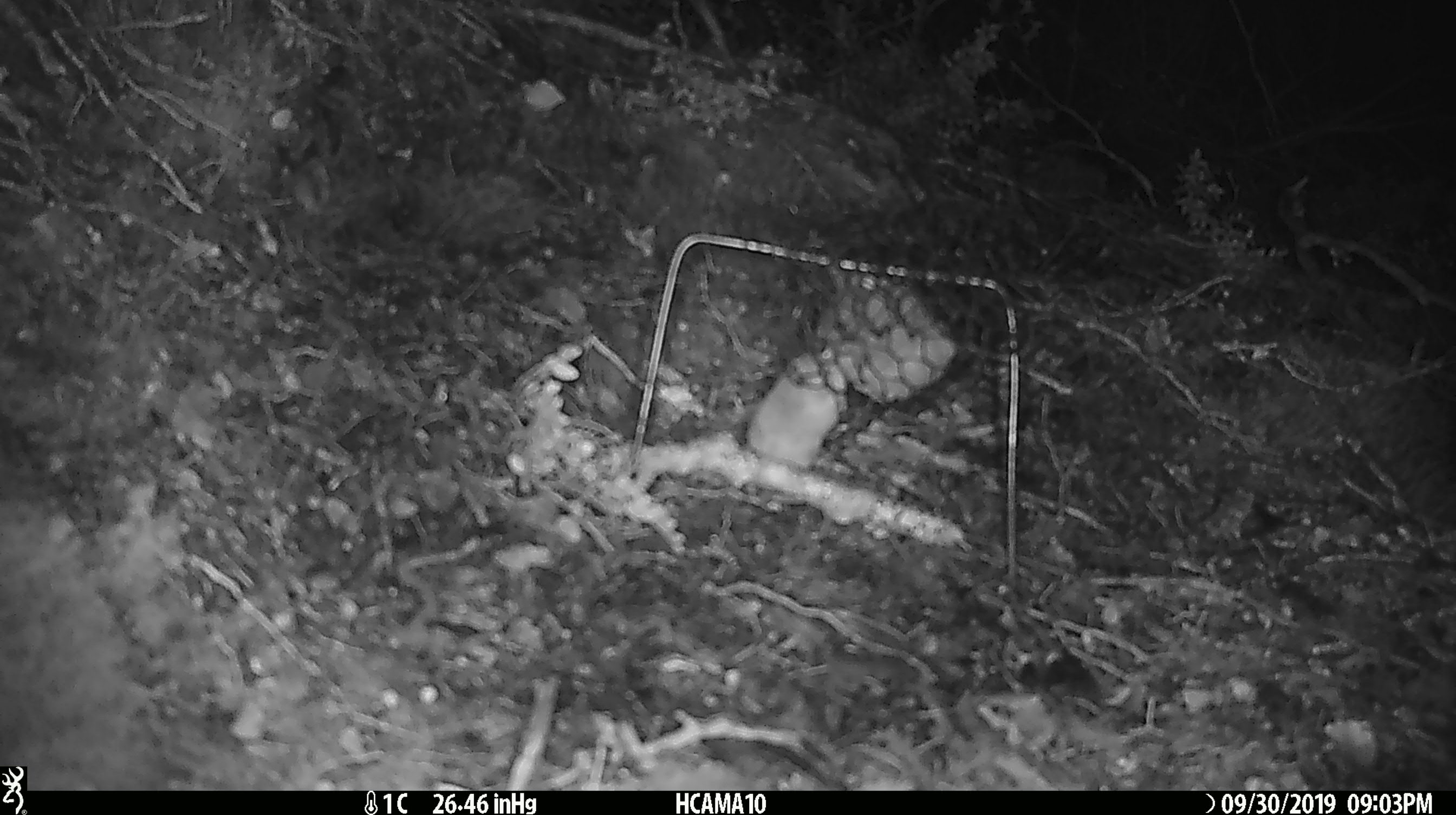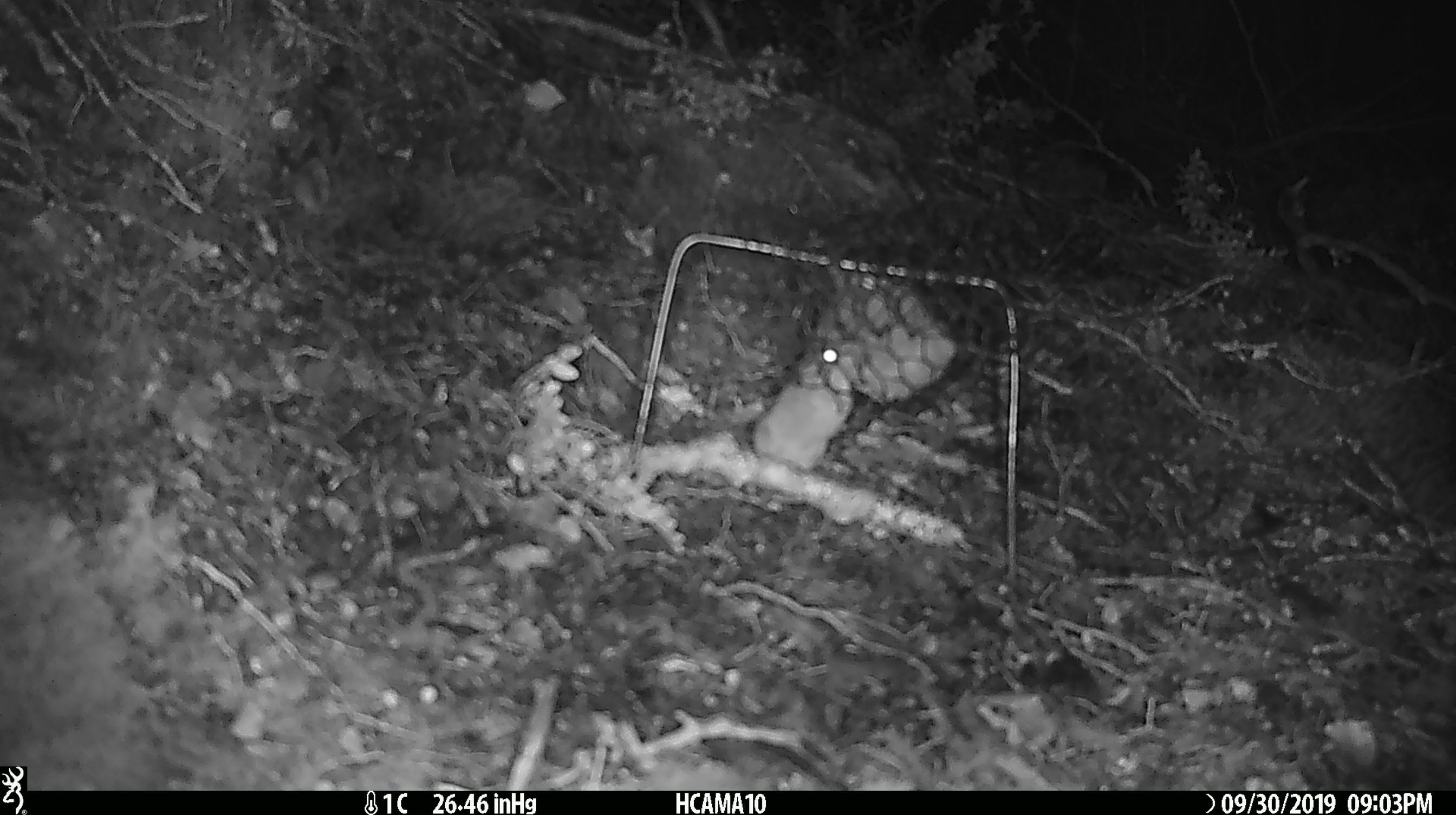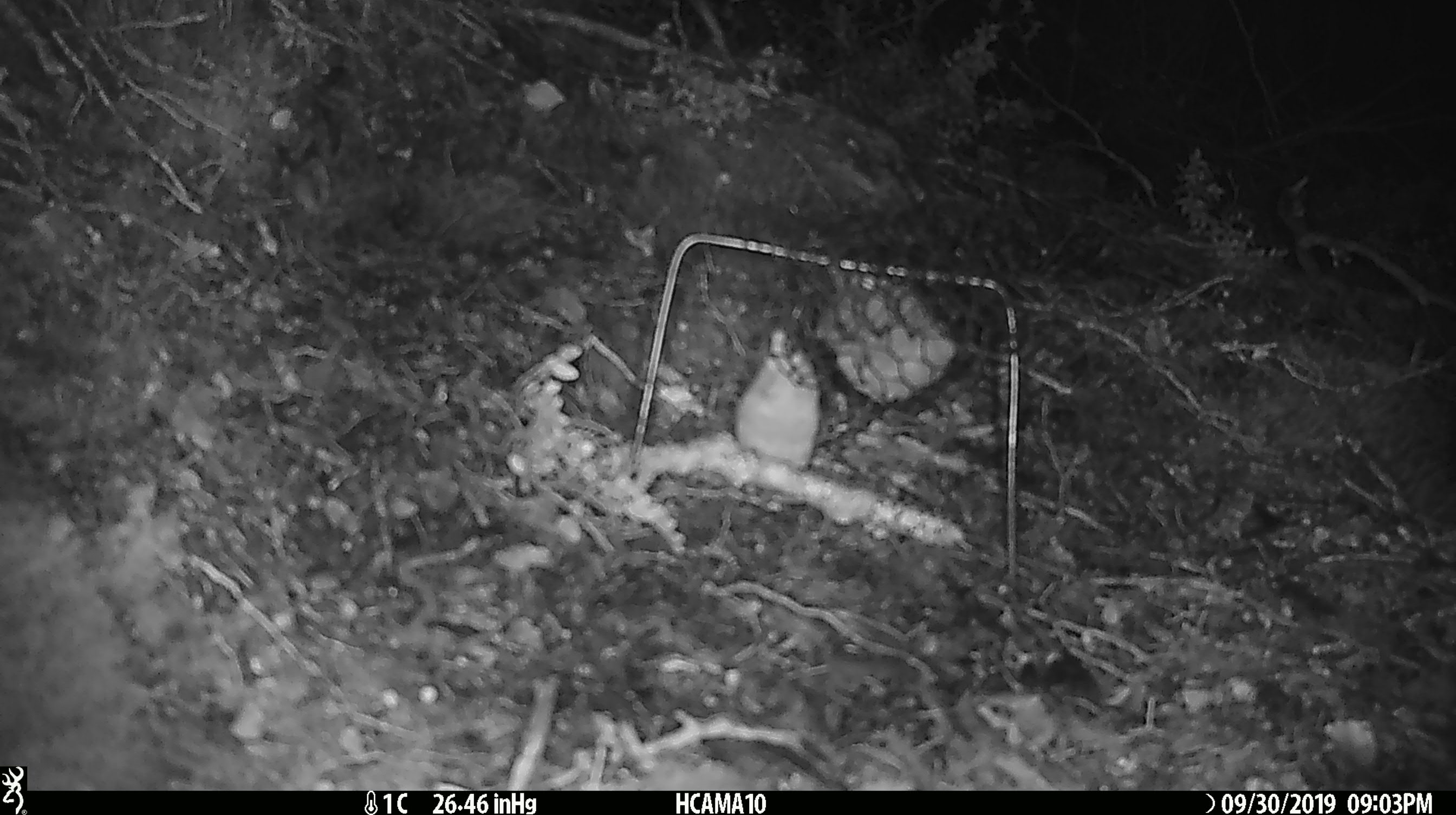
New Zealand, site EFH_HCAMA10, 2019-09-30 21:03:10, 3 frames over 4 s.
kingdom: Animalia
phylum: Chordata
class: Mammalia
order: Rodentia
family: Muridae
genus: Mus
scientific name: Mus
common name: mouse